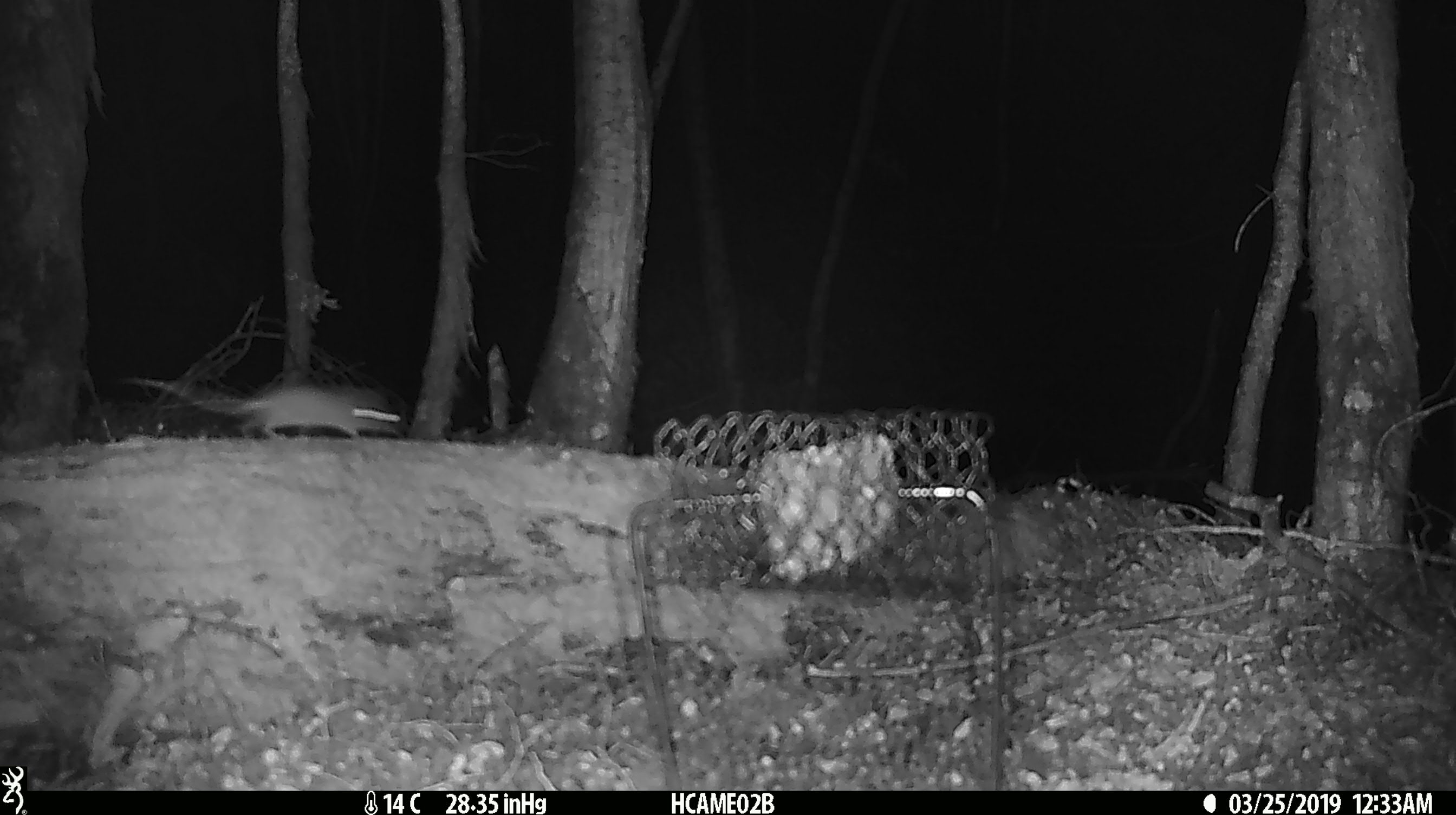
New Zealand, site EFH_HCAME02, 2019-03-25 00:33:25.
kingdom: Animalia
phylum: Chordata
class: Mammalia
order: Rodentia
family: Muridae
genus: Mus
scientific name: Mus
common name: mouse